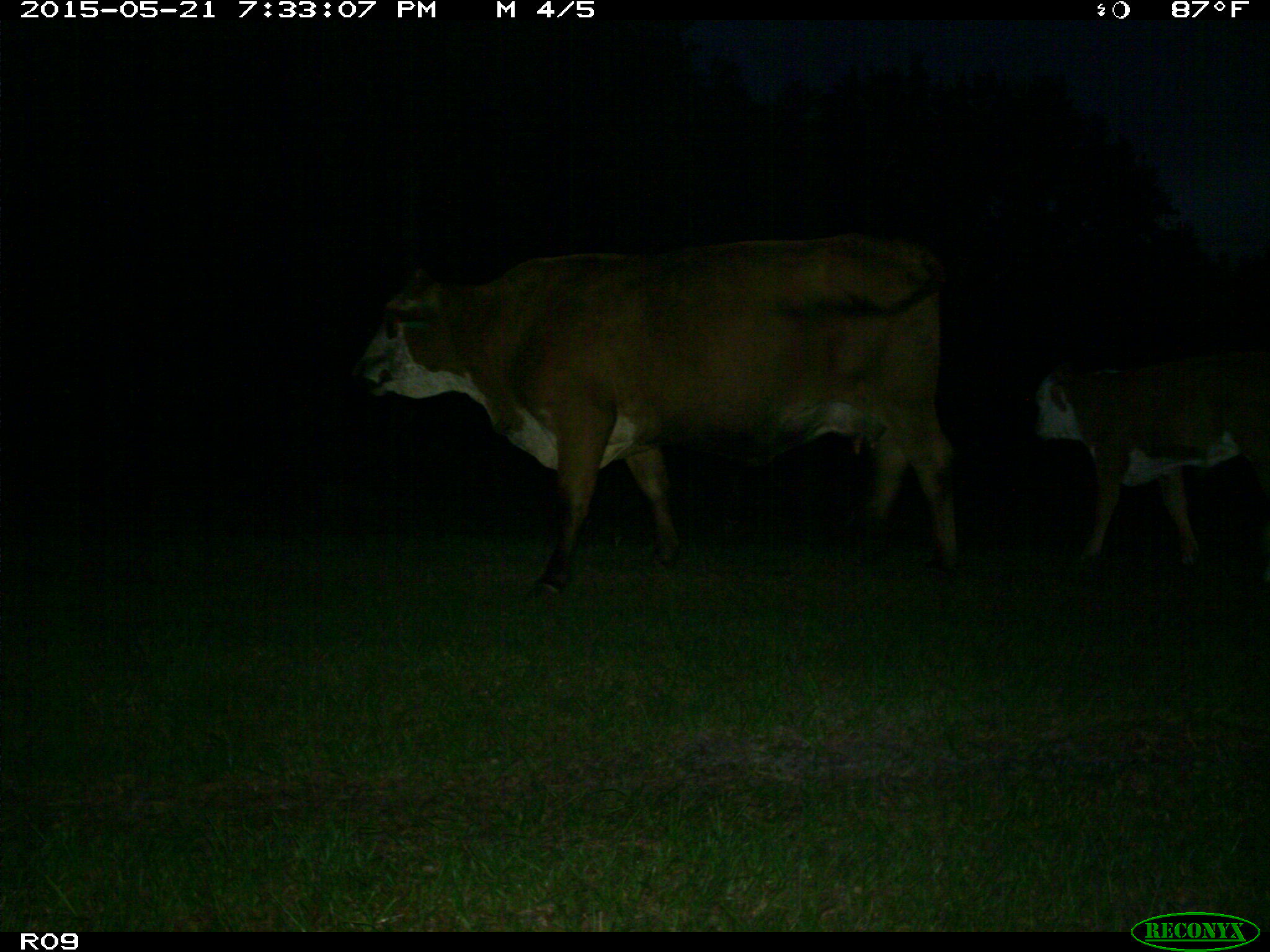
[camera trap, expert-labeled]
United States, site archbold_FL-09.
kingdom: Animalia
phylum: Chordata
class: Mammalia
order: Artiodactyla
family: Bovidae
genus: Bos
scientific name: Bos taurus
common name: domestic cow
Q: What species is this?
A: Bos taurus (domestic cow).